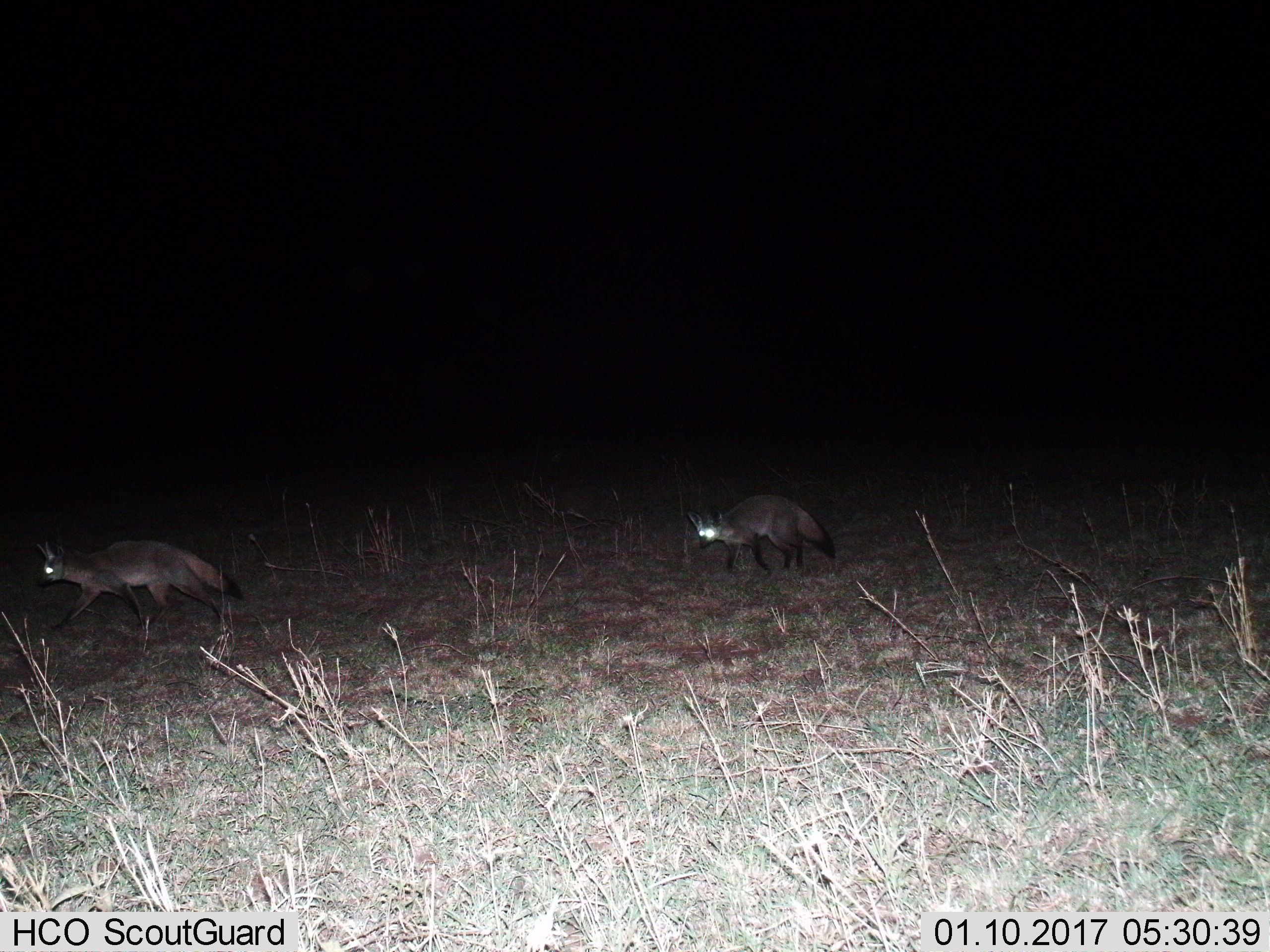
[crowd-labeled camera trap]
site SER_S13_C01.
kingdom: Animalia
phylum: Chordata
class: Mammalia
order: Carnivora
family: Canidae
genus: Otocyon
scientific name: Otocyon megalotis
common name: bat-eared fox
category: foxbateared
Foxbateared (bat-eared fox) (Otocyon megalotis), count 2. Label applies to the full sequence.